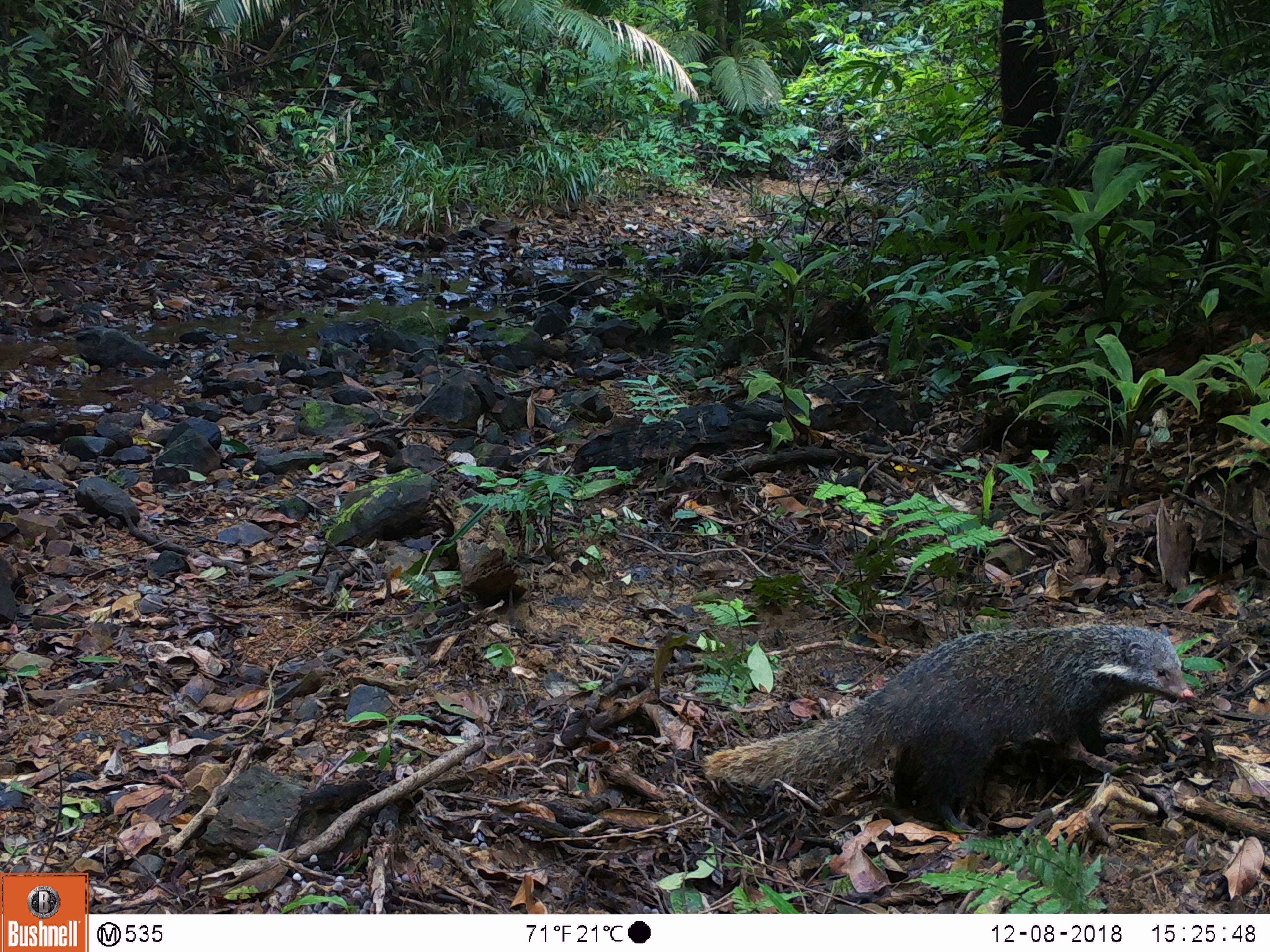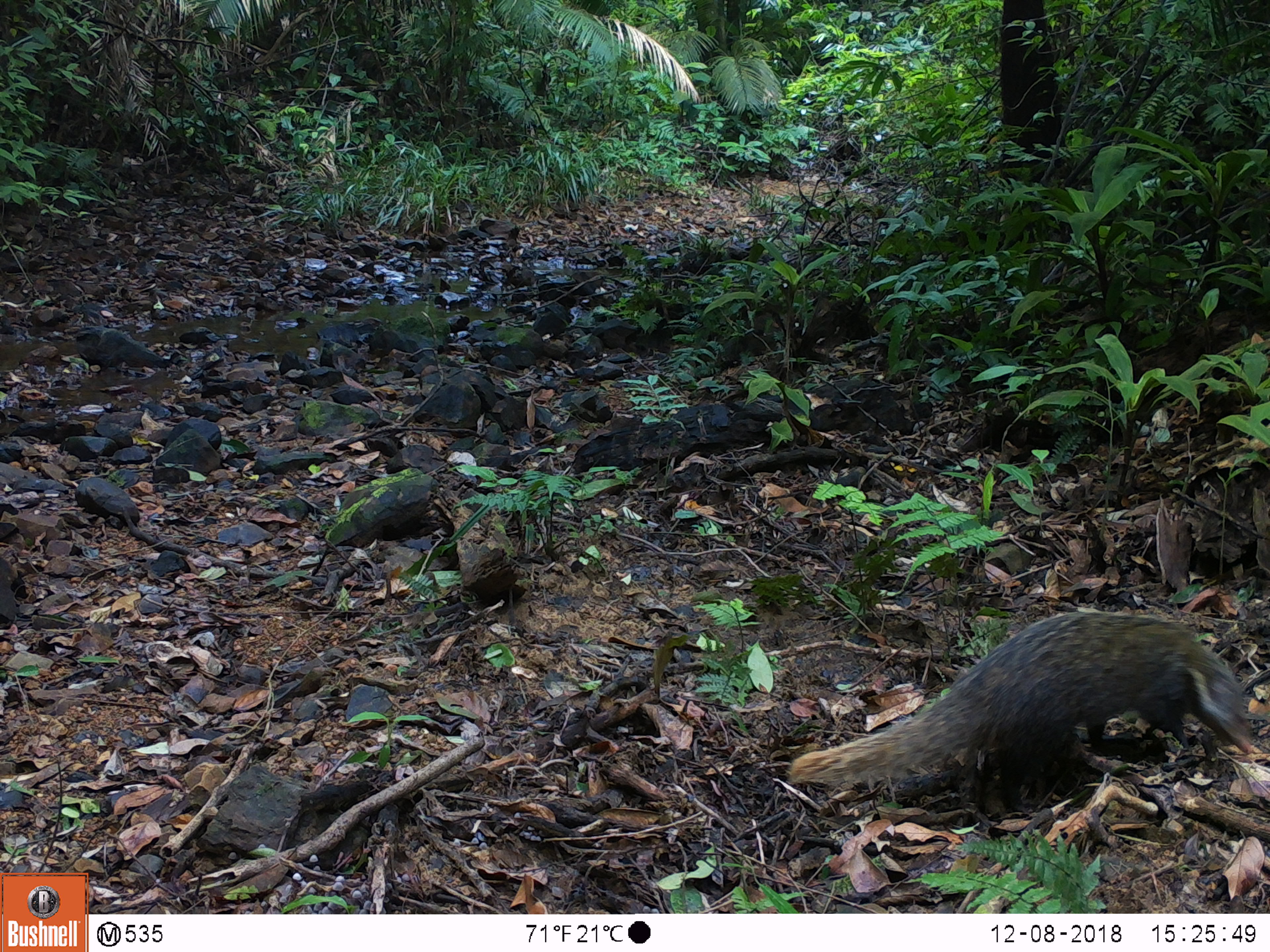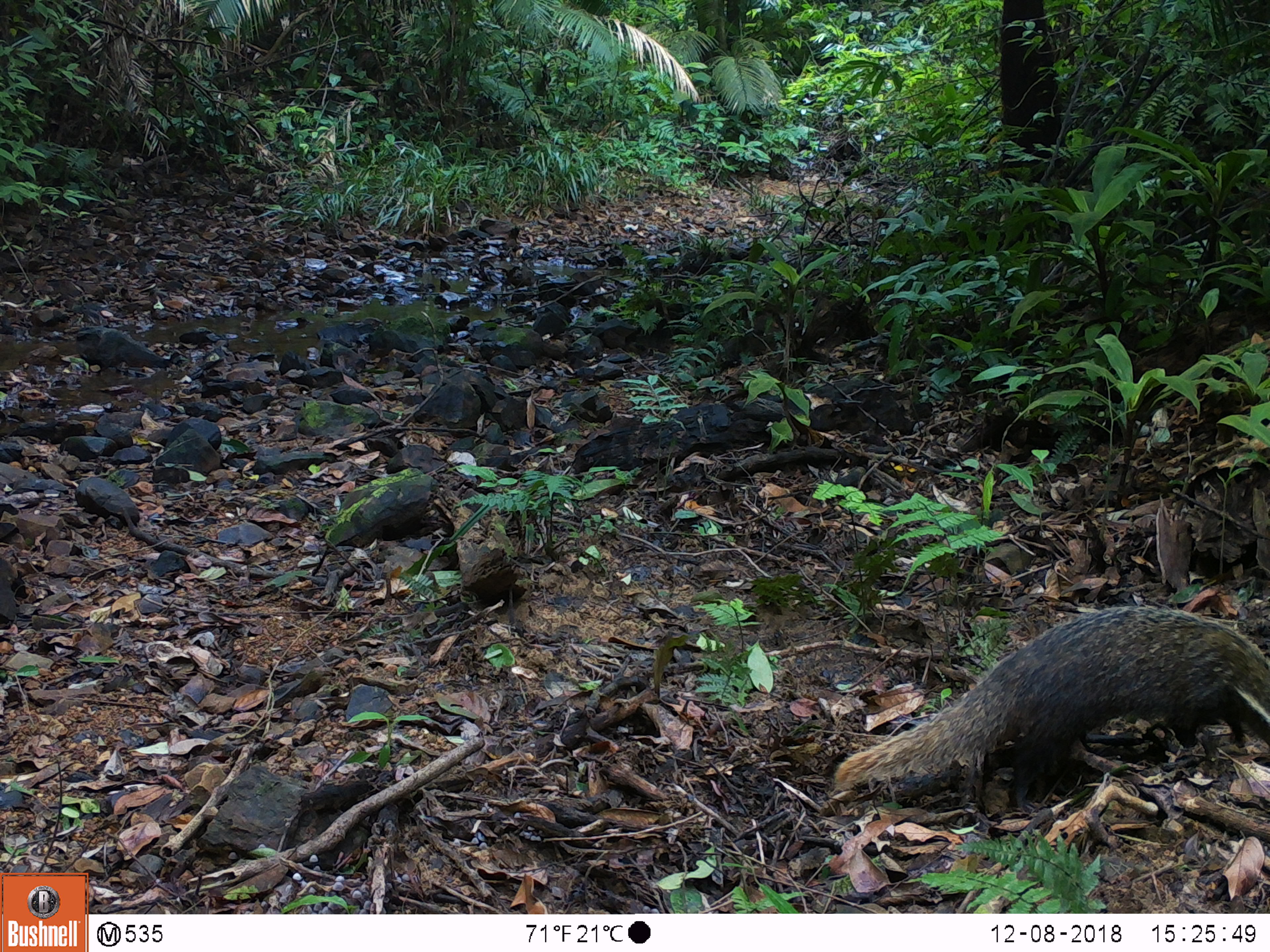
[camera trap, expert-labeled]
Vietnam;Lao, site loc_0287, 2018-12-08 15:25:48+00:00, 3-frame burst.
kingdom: Animalia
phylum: Chordata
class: Mammalia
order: Carnivora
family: Herpestidae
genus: Urva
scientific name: Urva urva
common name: crab-eating mongoose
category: crab eating mongoose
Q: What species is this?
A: Crab eating mongoose (crab-eating mongoose) (Urva urva).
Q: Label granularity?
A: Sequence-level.